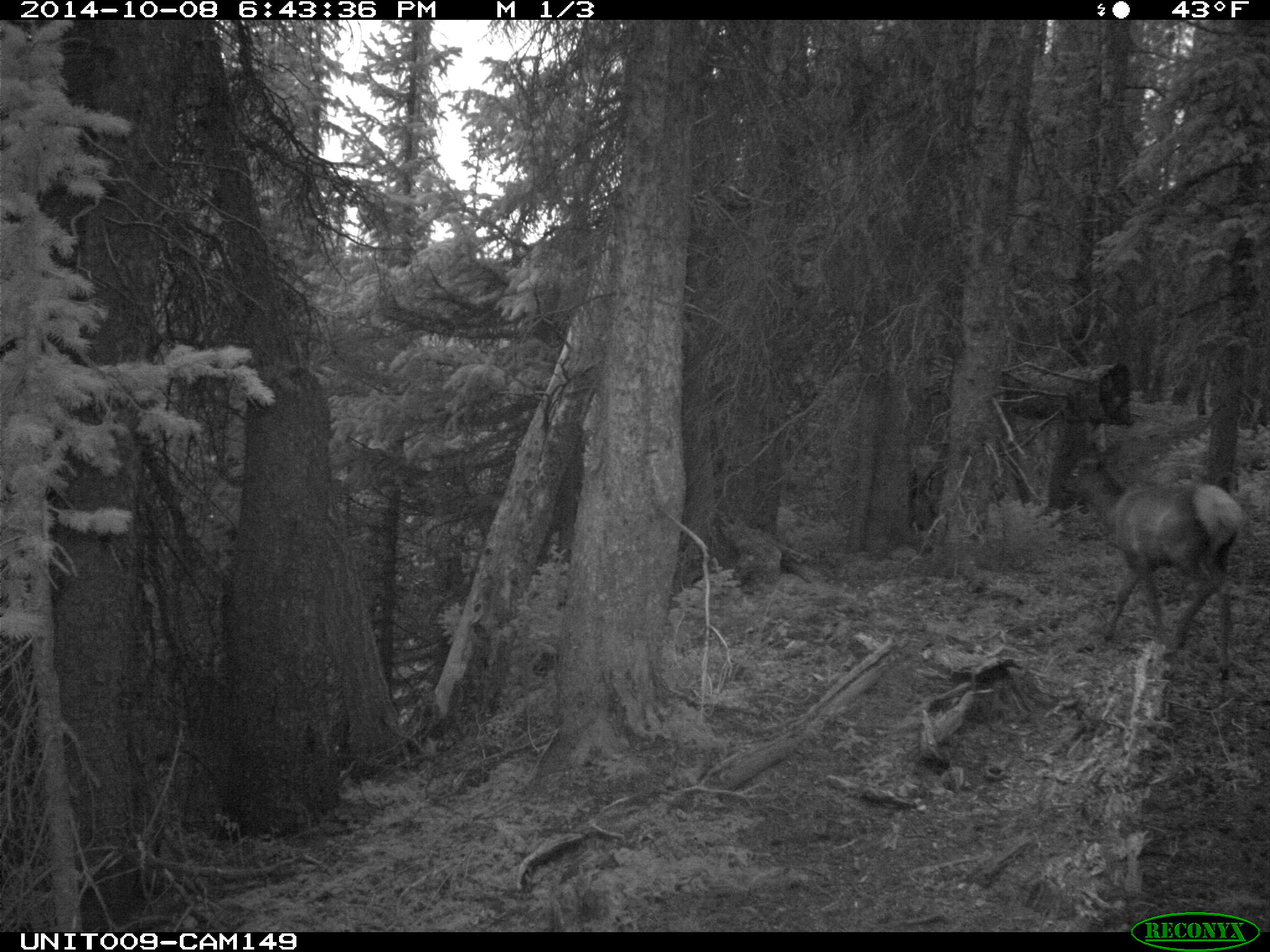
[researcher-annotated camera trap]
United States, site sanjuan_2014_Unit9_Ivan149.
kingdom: Animalia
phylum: Chordata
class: Mammalia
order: Artiodactyla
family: Cervidae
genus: Cervus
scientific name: Cervus elaphus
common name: red deer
Cervus elaphus (red deer).